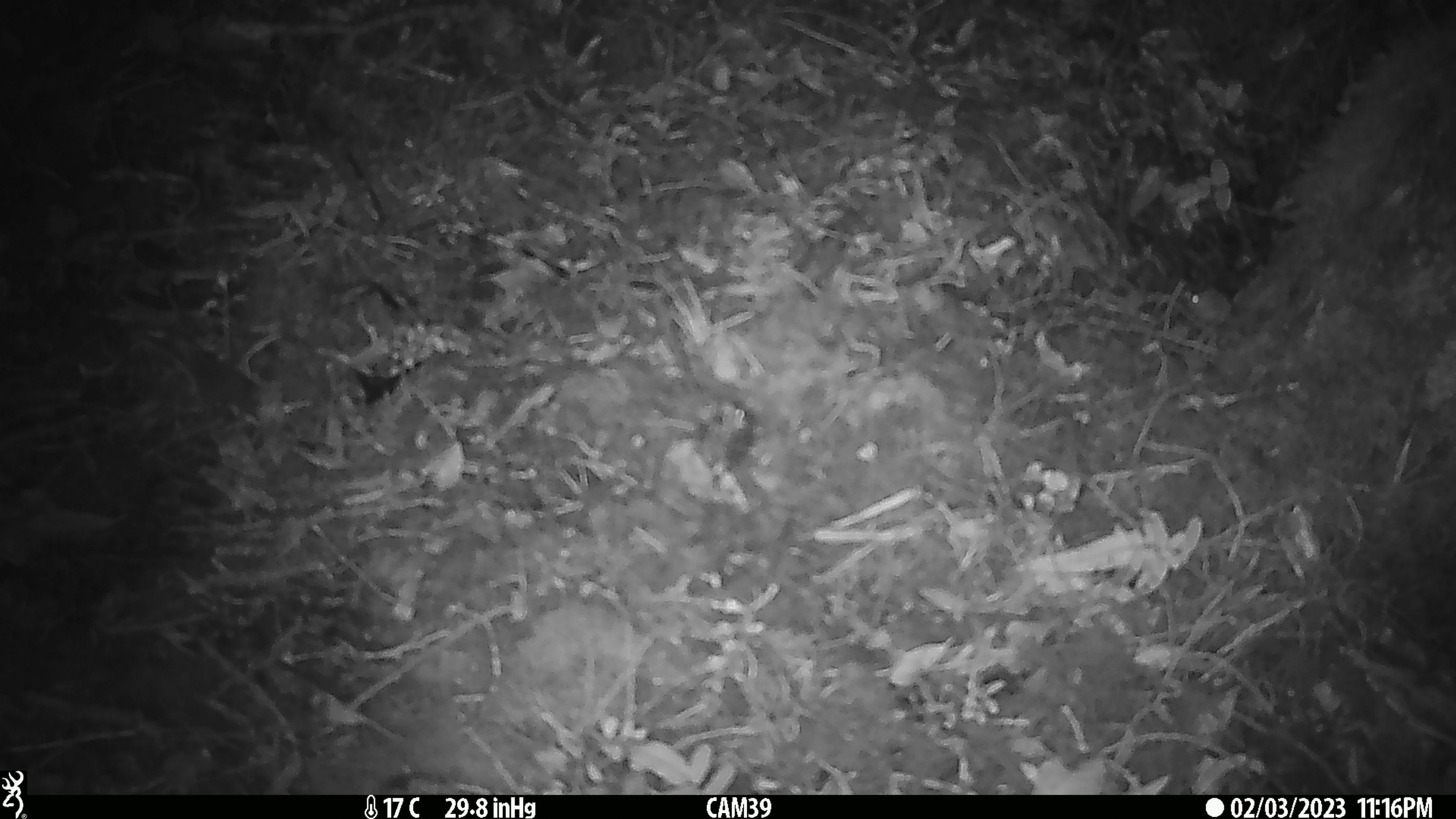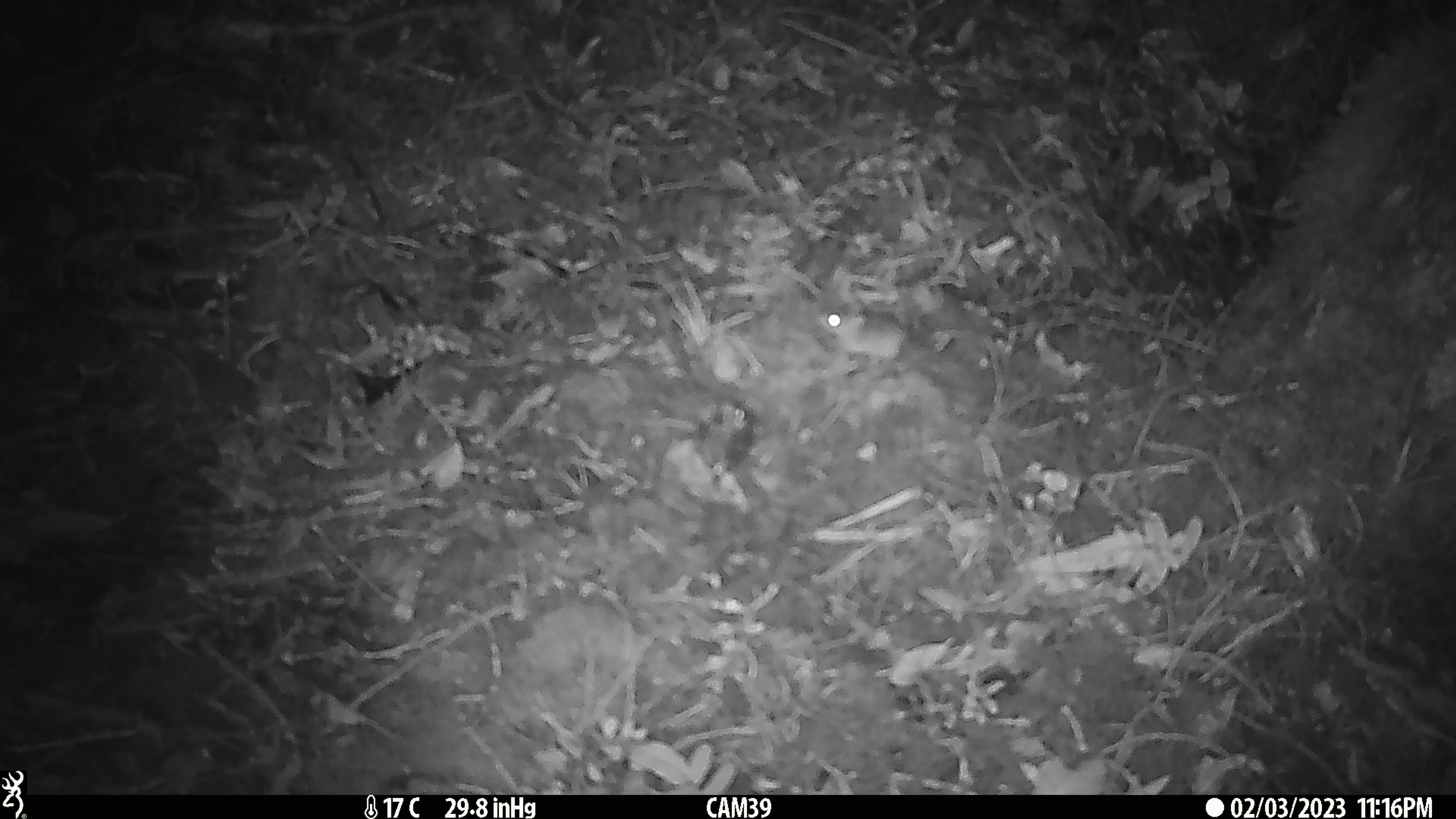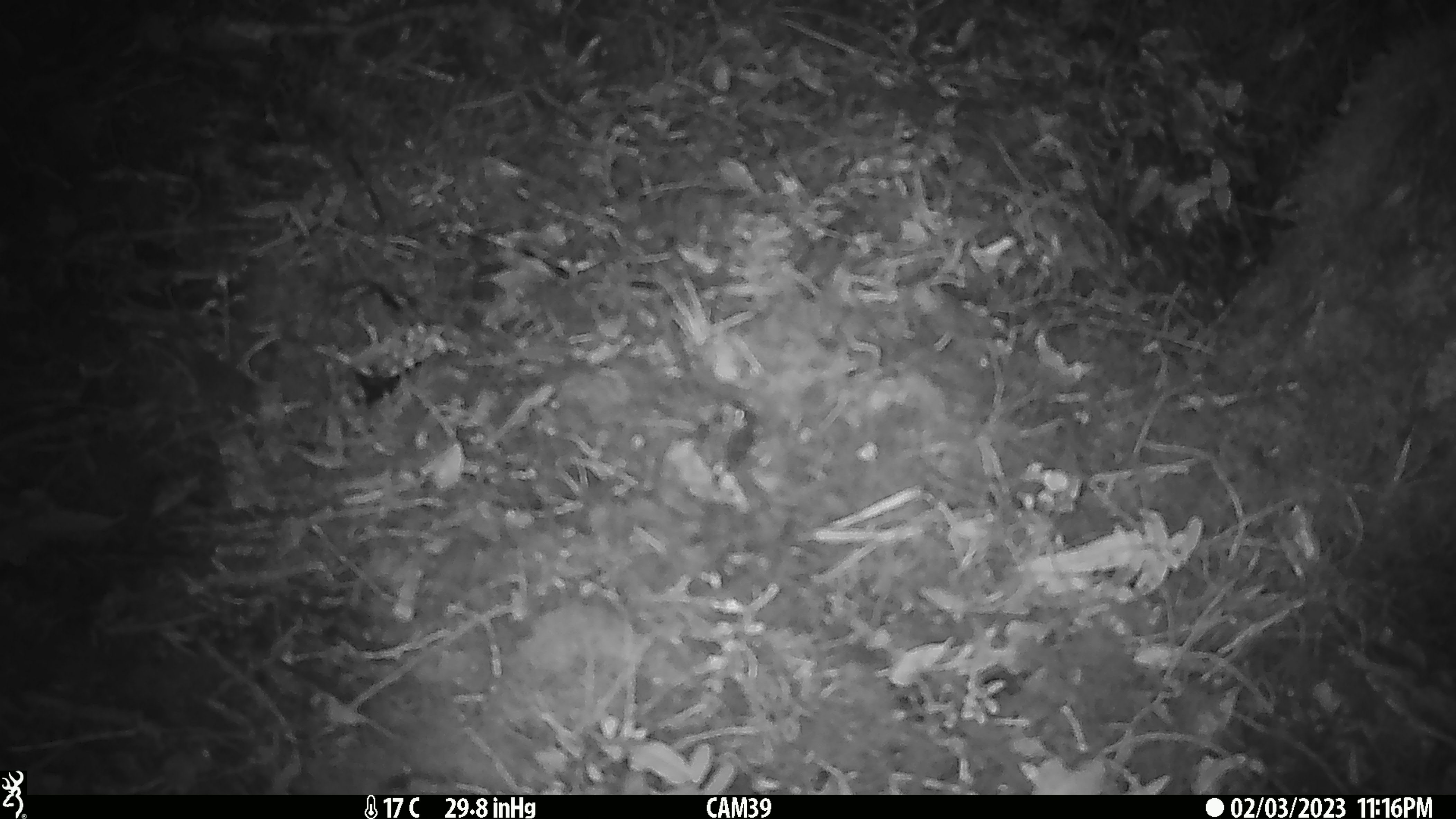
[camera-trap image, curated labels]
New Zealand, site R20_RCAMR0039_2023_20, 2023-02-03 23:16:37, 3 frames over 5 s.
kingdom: Animalia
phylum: Chordata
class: Mammalia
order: Rodentia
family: Muridae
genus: Mus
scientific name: Mus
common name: mouse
Mouse (Mus).